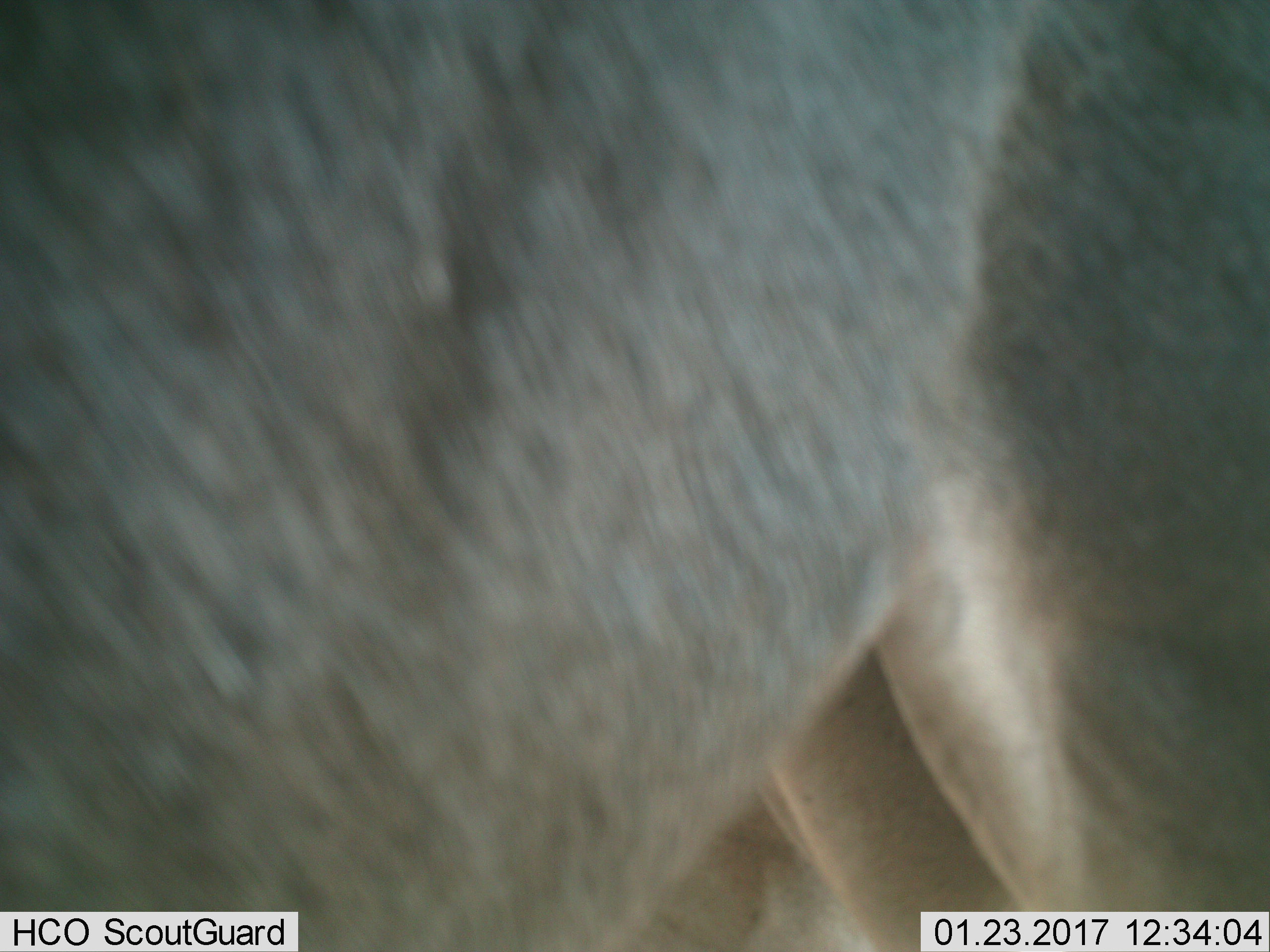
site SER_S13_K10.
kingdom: Animalia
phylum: Chordata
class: Mammalia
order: Artiodactyla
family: Bovidae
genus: Connochaetes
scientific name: Connochaetes taurinus taurinus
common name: blue wildebeest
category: wildebeestblue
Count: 1.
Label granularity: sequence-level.